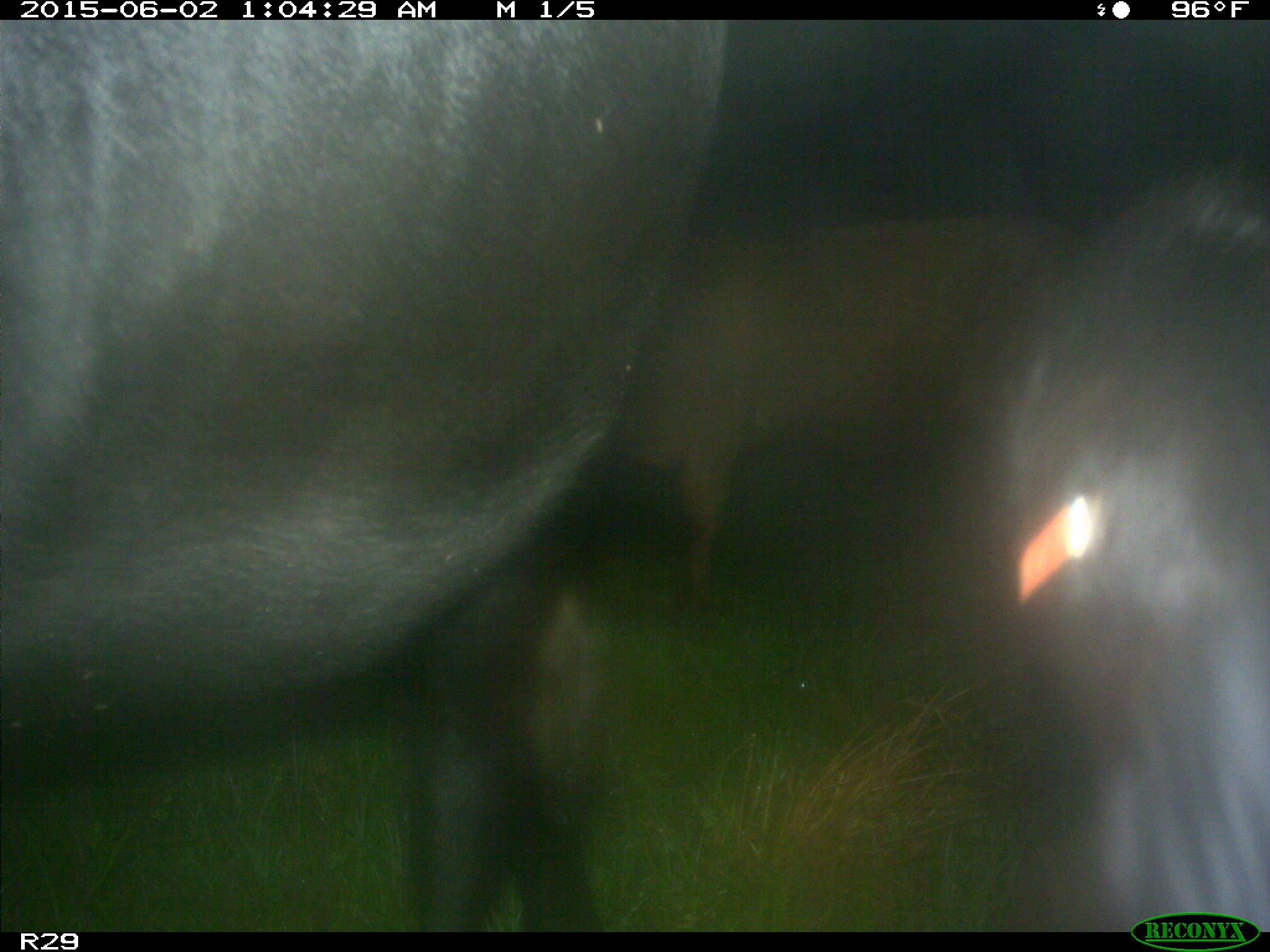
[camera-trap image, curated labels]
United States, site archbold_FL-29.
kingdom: Animalia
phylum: Chordata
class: Mammalia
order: Artiodactyla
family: Bovidae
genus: Bos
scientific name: Bos taurus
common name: domestic cow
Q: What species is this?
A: Bos taurus (domestic cow).